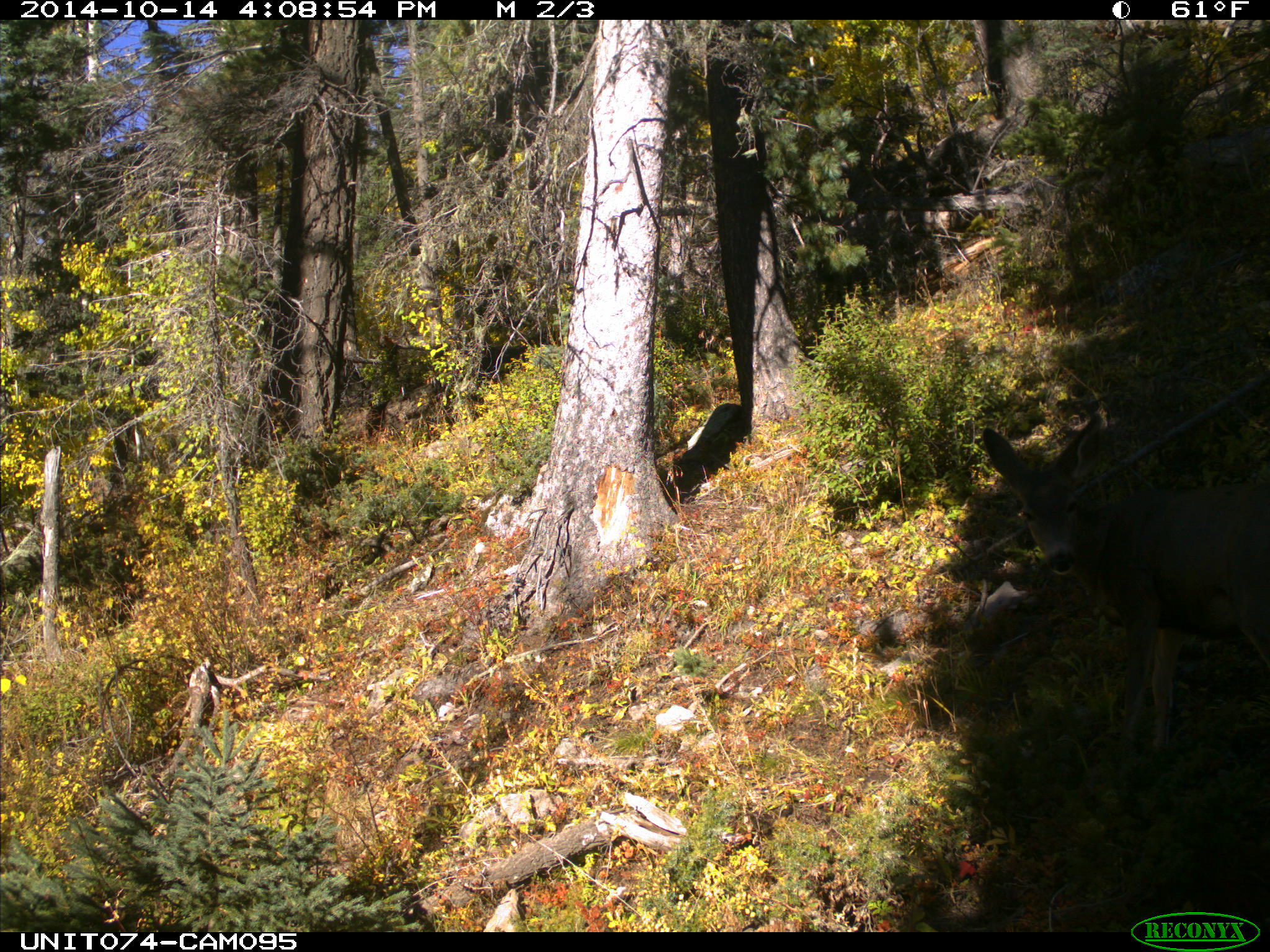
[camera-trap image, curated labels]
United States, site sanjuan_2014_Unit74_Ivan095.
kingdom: Animalia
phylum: Chordata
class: Mammalia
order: Artiodactyla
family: Cervidae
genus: Odocoileus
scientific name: Odocoileus hemionus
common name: mule deer